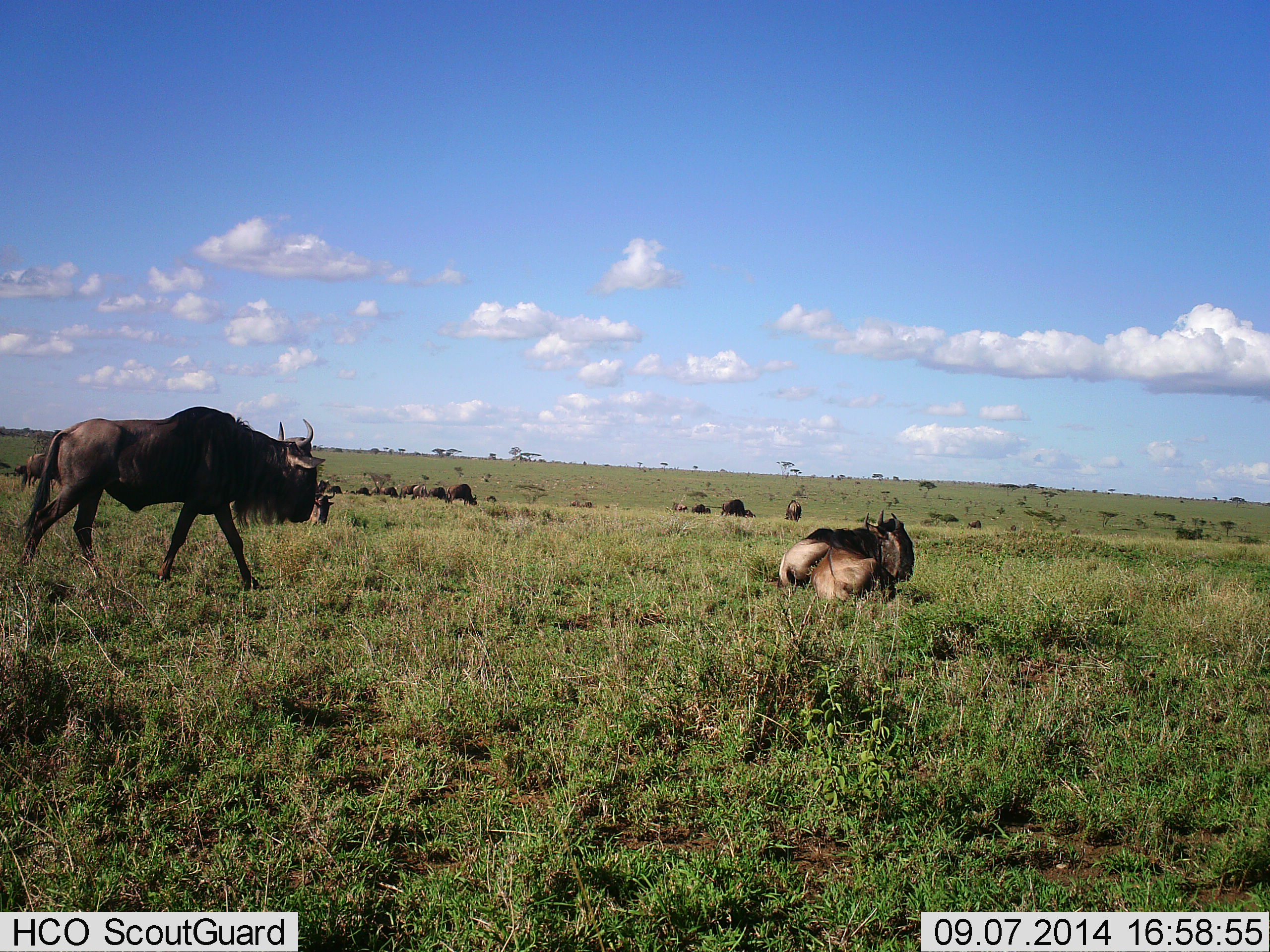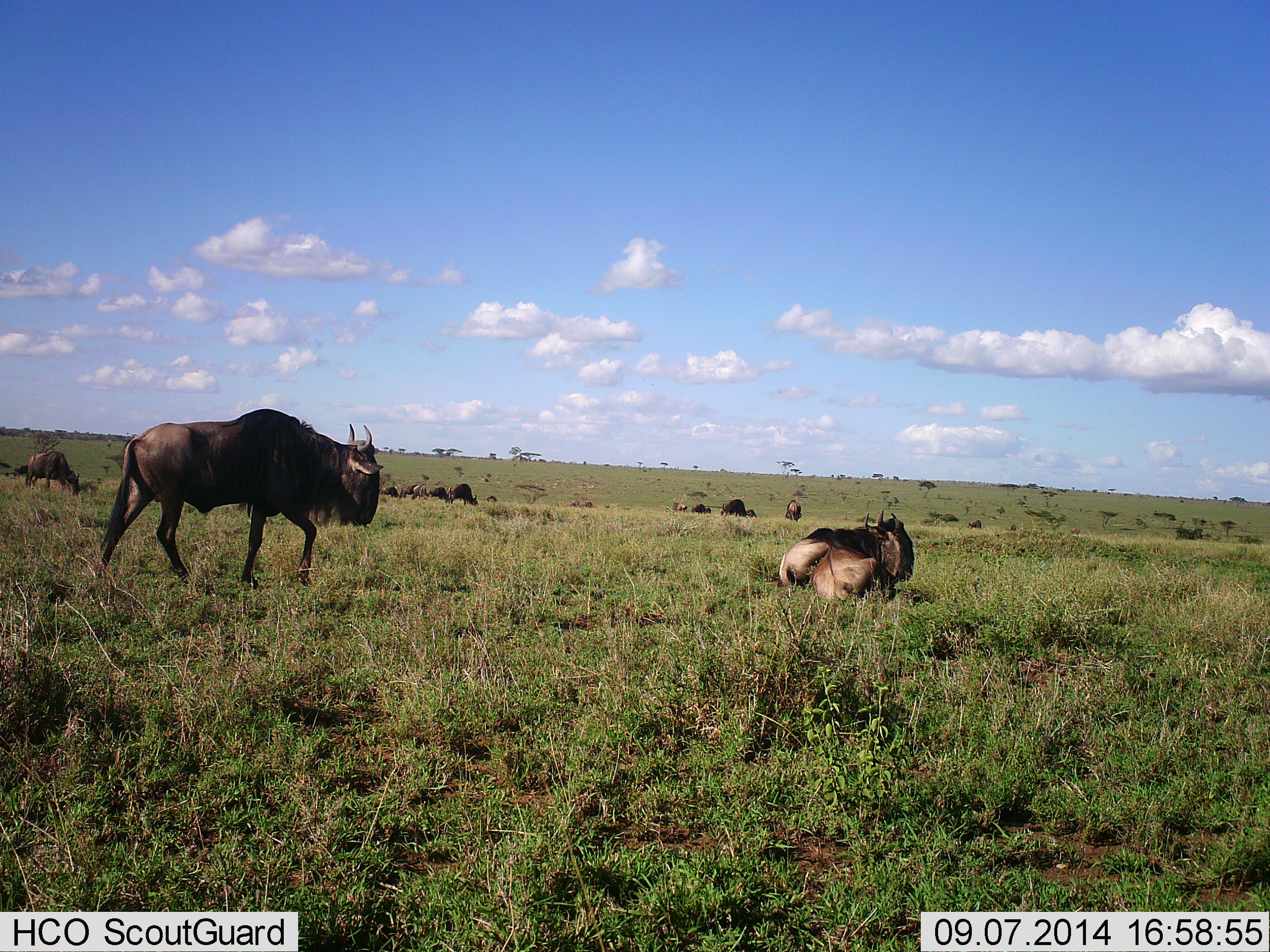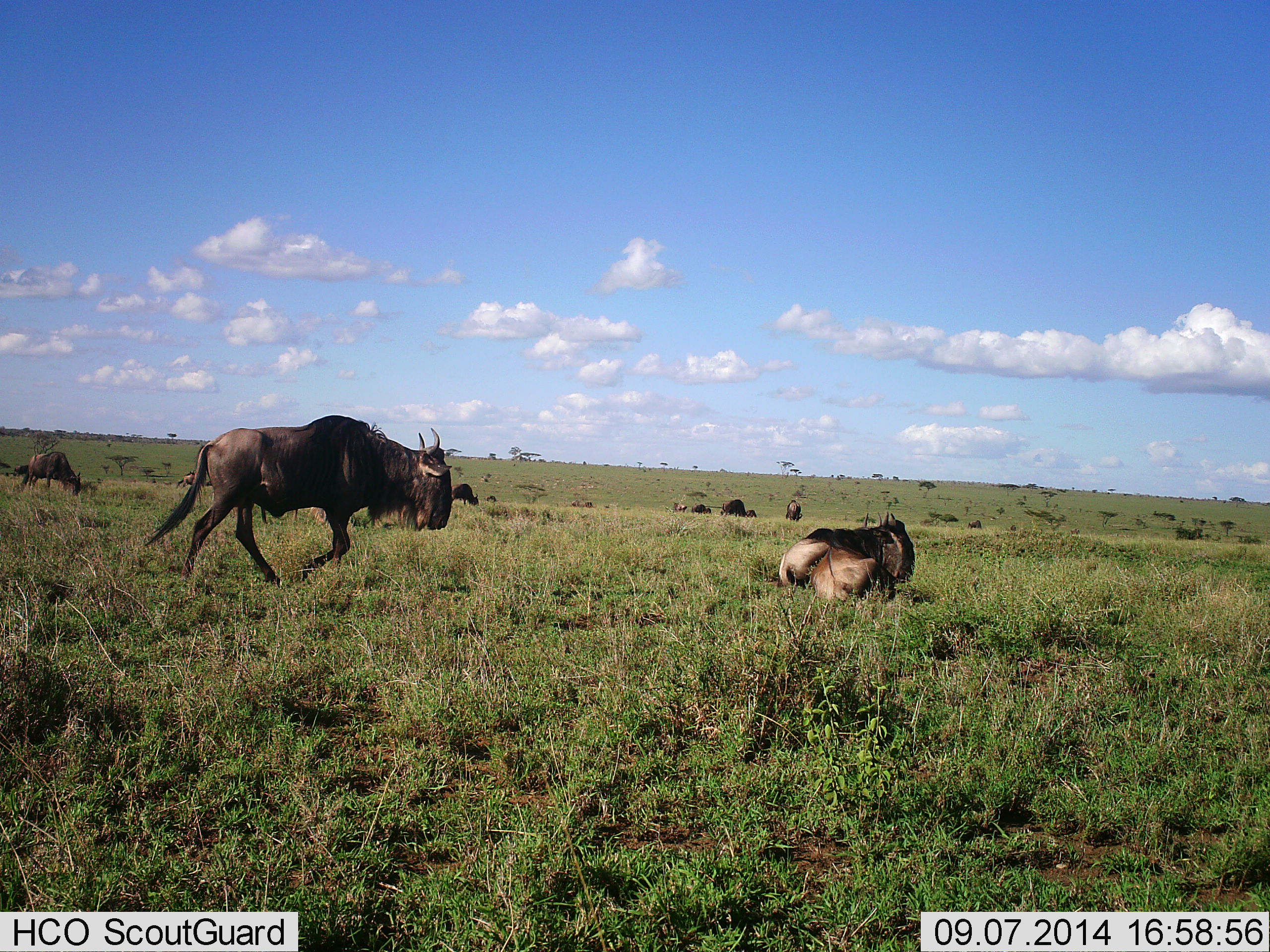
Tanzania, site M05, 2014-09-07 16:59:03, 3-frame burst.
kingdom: Animalia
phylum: Chordata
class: Mammalia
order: Artiodactyla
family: Bovidae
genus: Connochaetes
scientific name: Connochaetes taurinus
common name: blue wildebeest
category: wildebeest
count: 11-50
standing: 40%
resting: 80%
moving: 60%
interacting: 0%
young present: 0%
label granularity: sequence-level